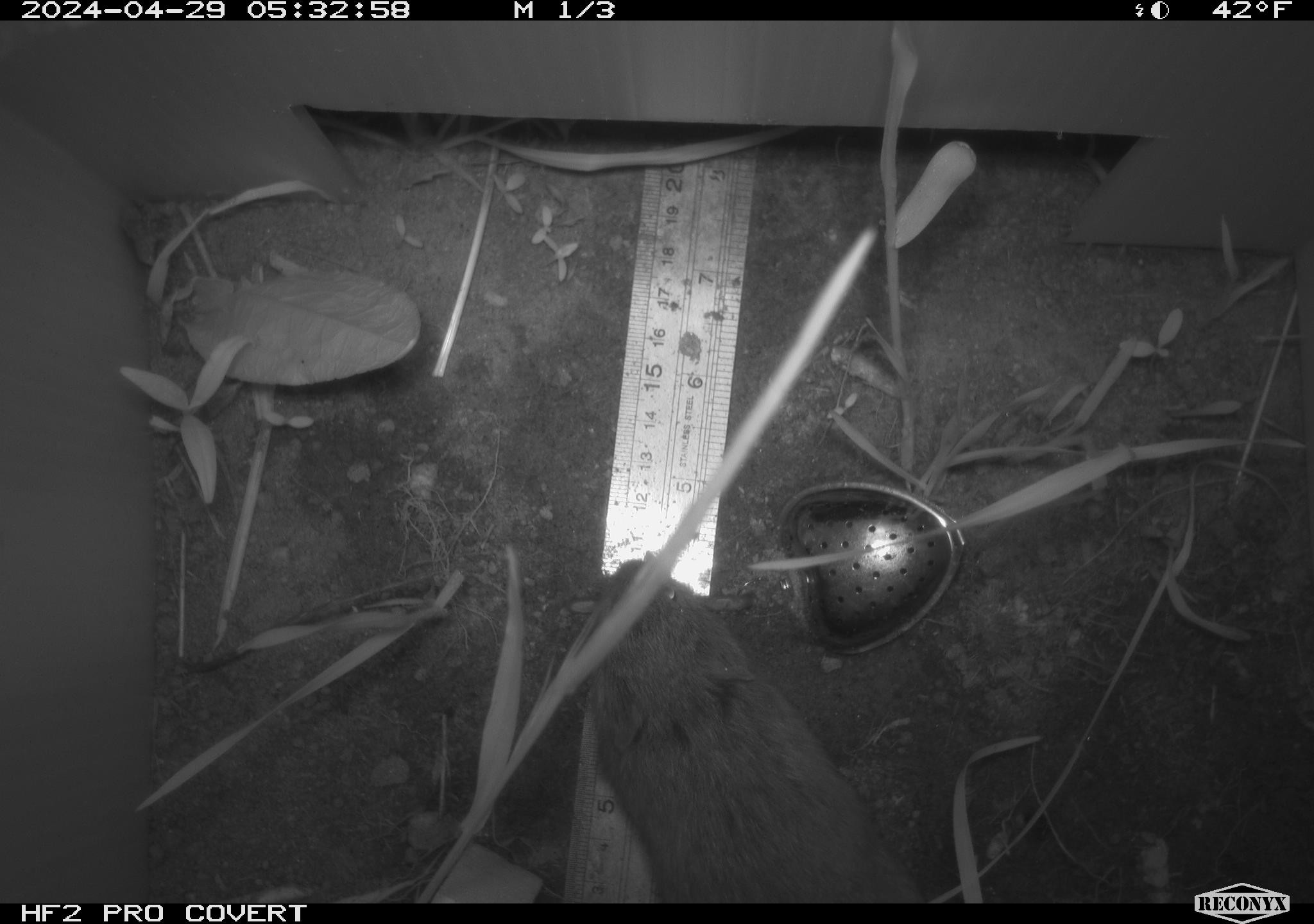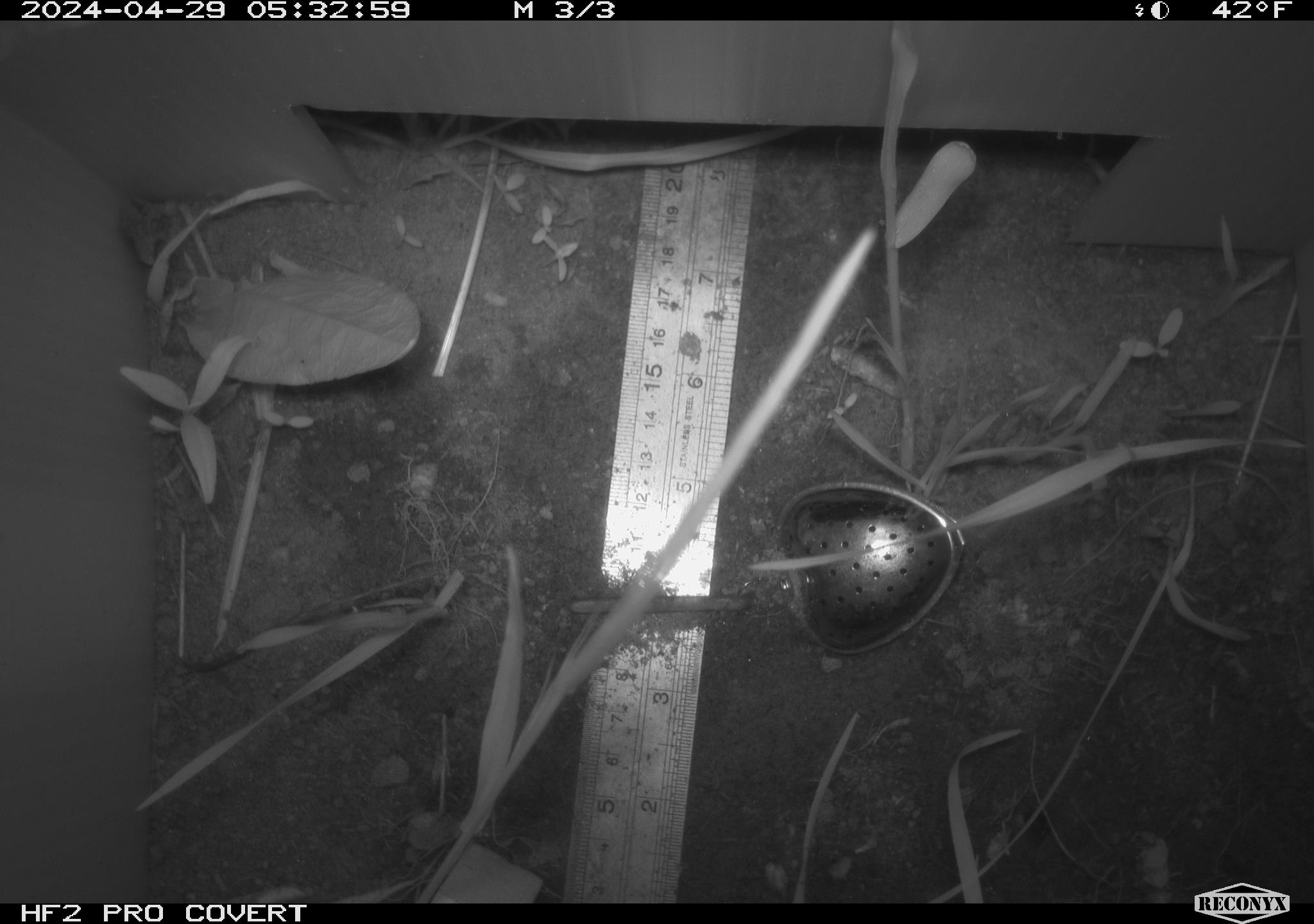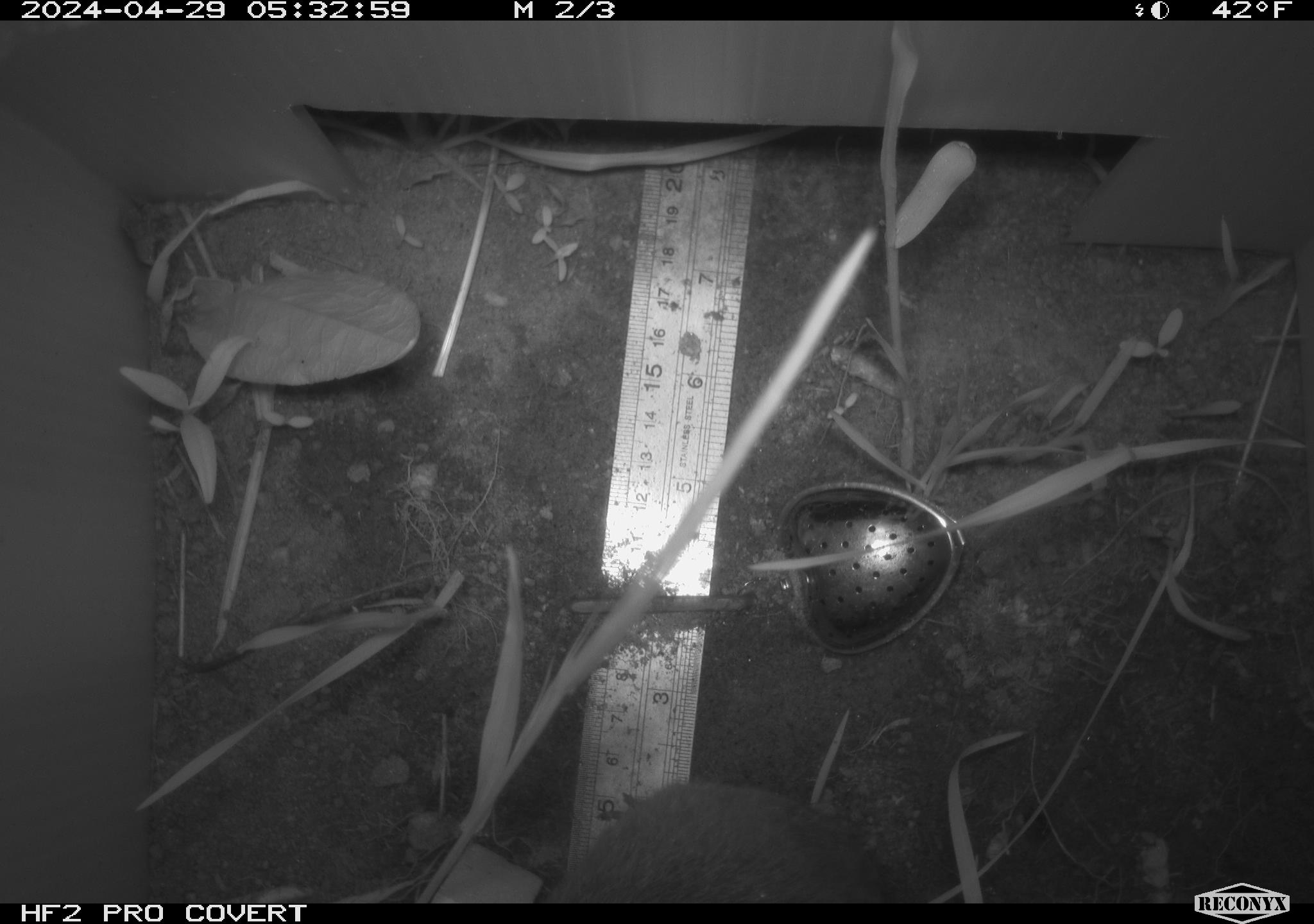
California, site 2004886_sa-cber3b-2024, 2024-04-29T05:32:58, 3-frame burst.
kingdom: Animalia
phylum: Chordata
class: Mammalia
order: Rodentia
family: Cricetidae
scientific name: Arvicolinae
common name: voles, lemmings, and muskrats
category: arvicolinae subfamily